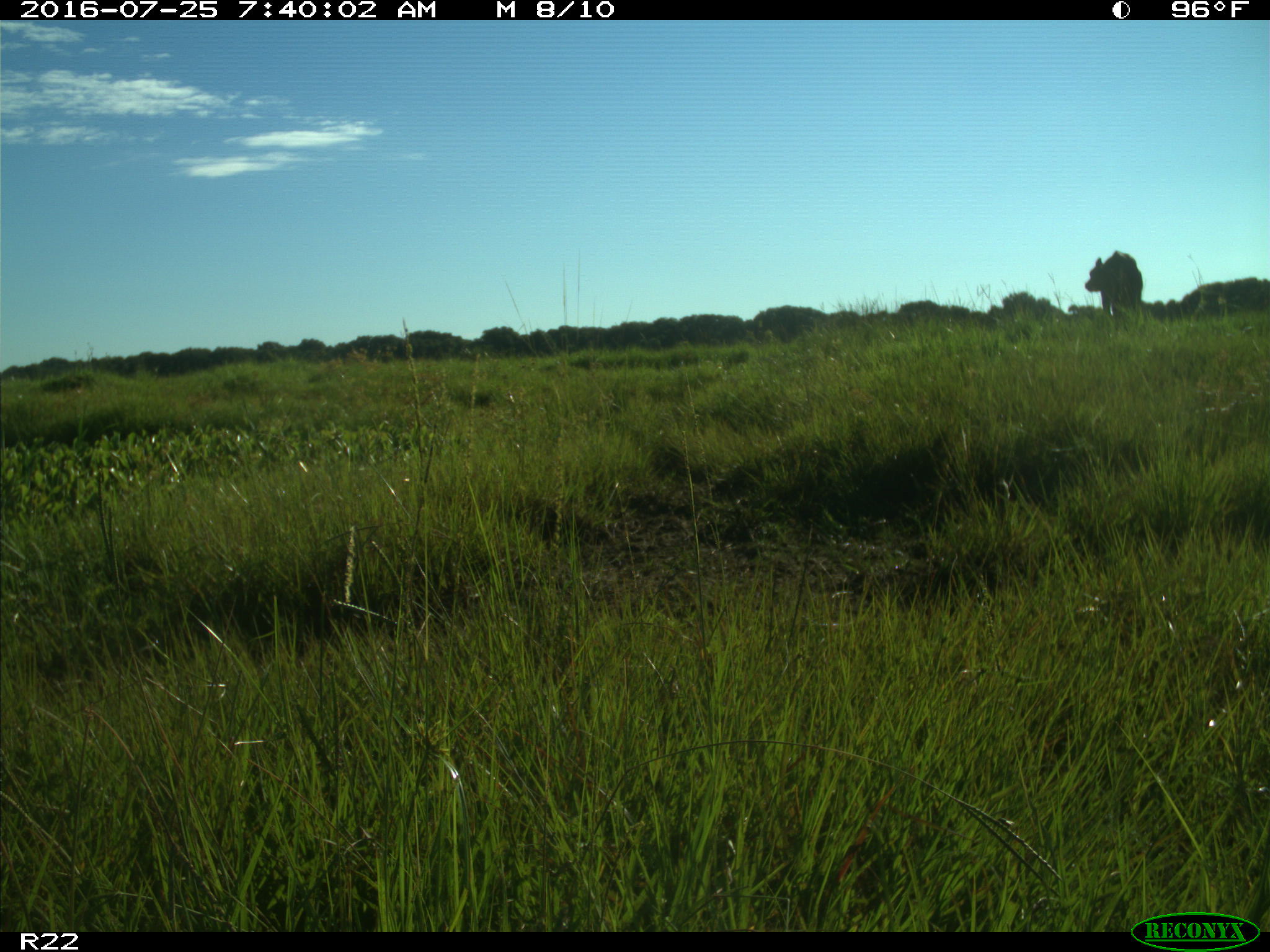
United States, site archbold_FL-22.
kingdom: Animalia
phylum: Chordata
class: Mammalia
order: Artiodactyla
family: Bovidae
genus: Bos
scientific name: Bos taurus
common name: domestic cow